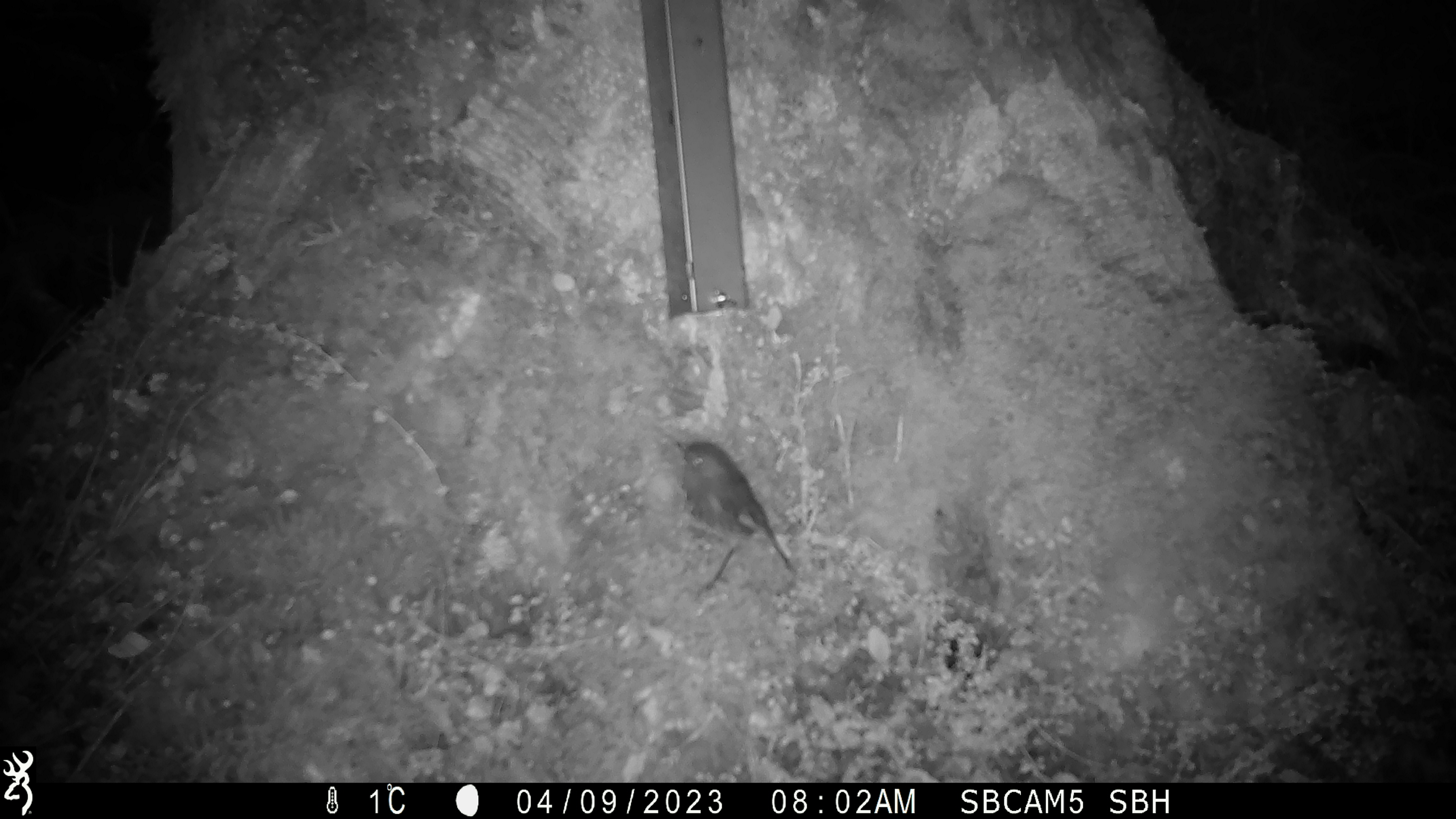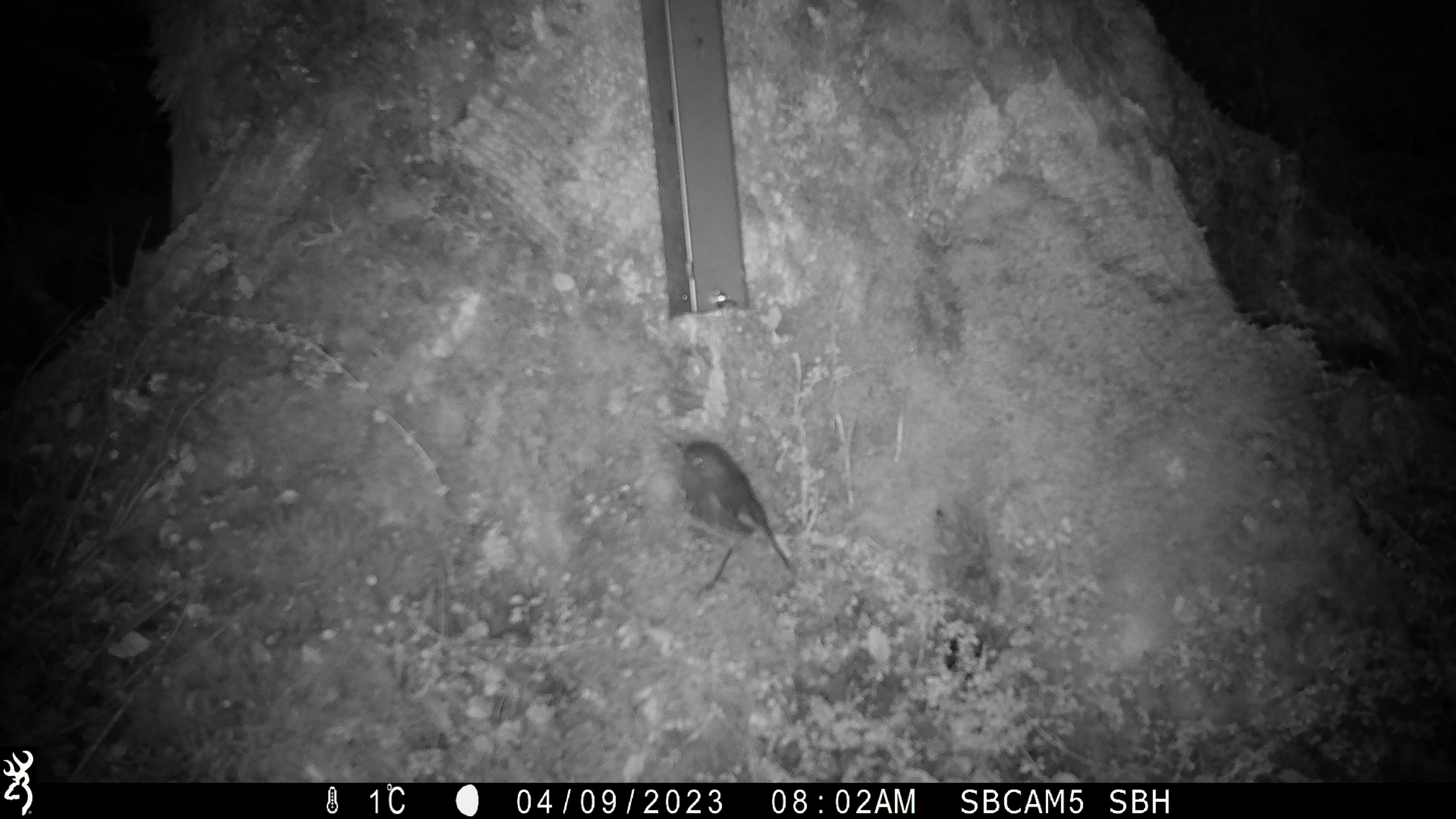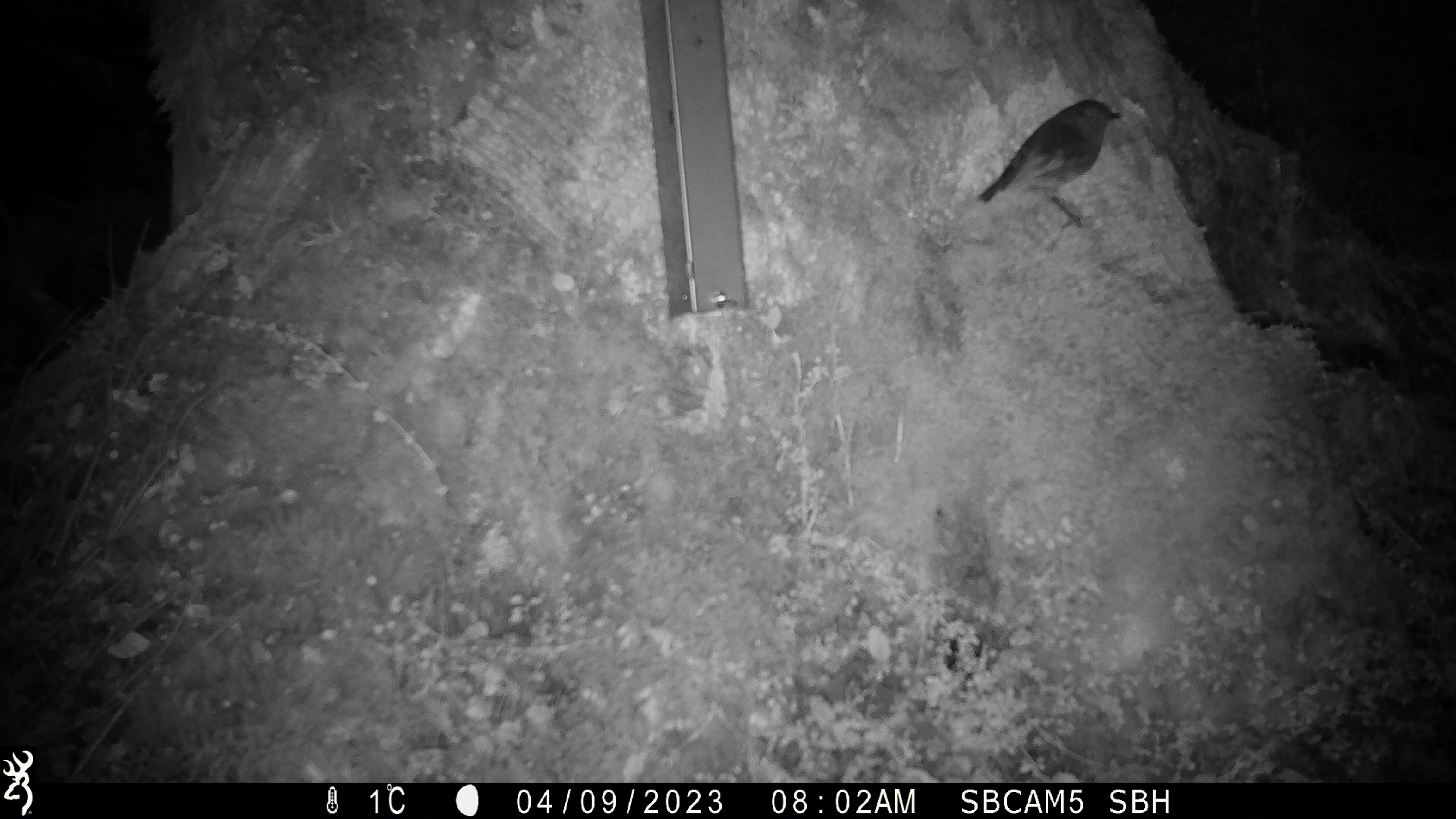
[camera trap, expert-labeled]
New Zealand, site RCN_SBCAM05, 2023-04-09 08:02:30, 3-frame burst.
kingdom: Animalia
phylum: Chordata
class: Aves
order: Passeriformes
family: Petroicidae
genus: Petroica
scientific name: Petroica australis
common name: new zealand robin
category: robin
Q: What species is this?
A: Robin (new zealand robin) (Petroica australis).